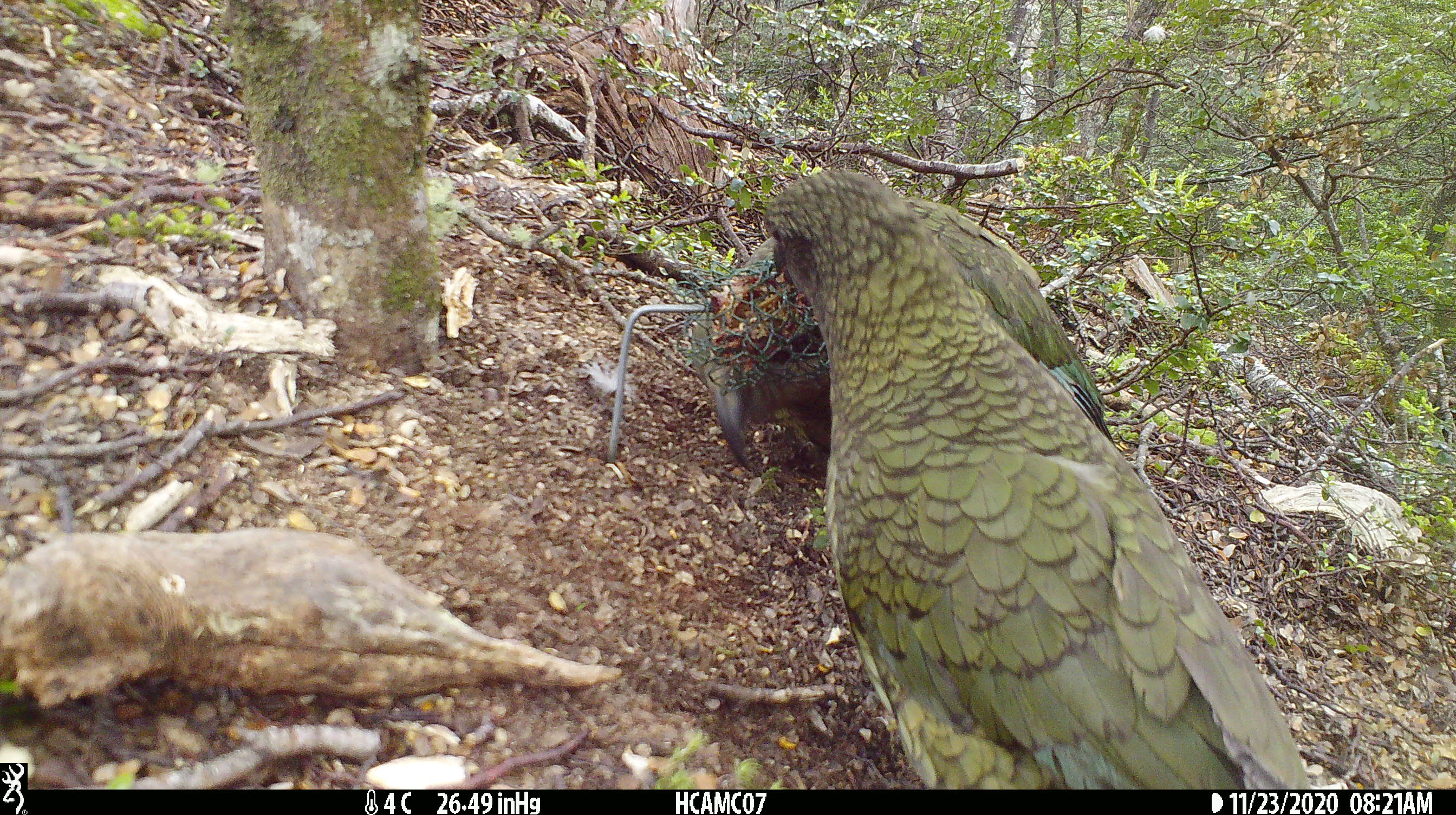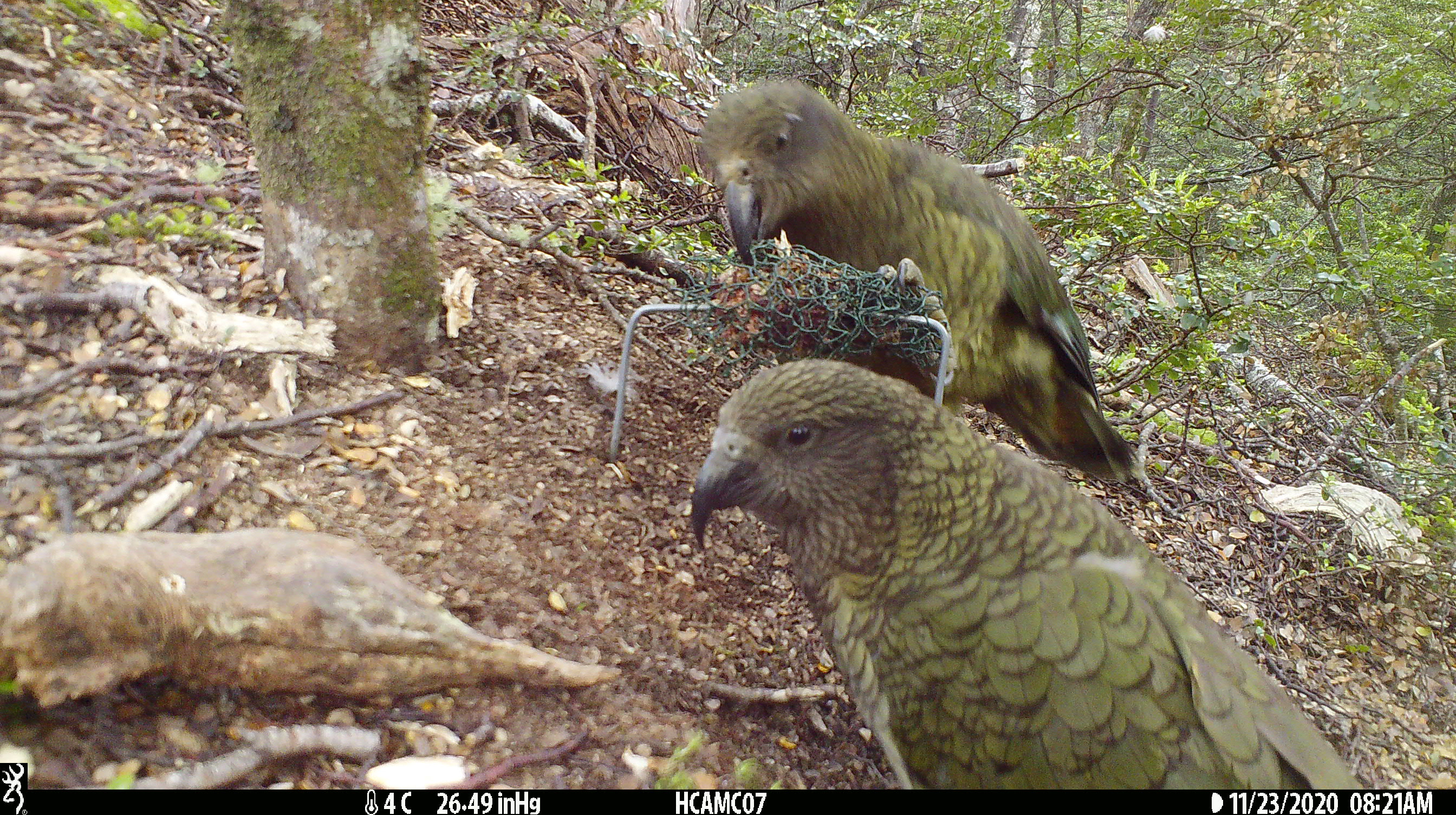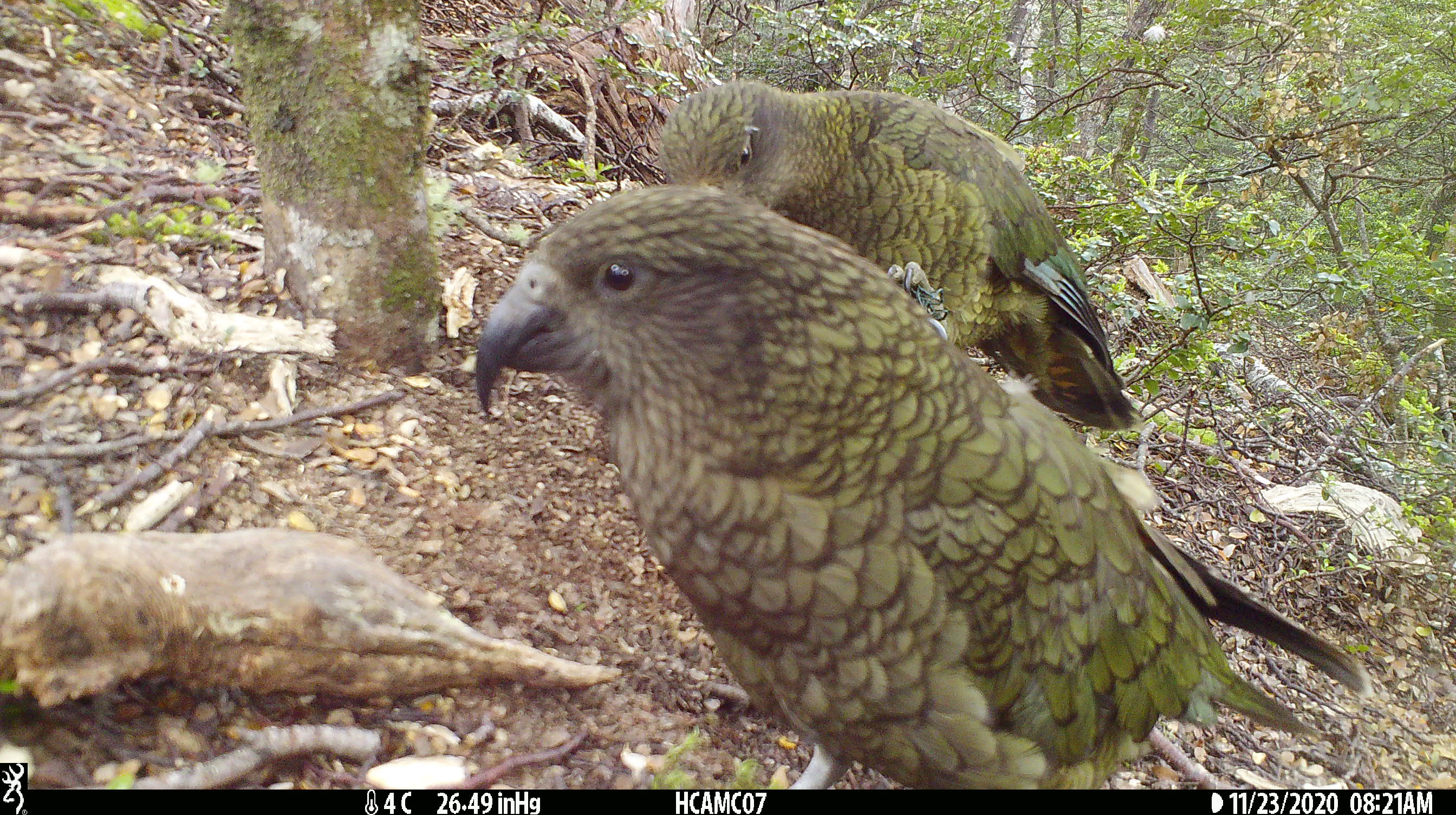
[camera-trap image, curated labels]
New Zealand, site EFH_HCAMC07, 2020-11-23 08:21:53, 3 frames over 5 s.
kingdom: Animalia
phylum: Chordata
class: Aves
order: Psittaciformes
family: Strigopidae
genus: Nestor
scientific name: Nestor notabilis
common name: kea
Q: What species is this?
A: Kea (Nestor notabilis).